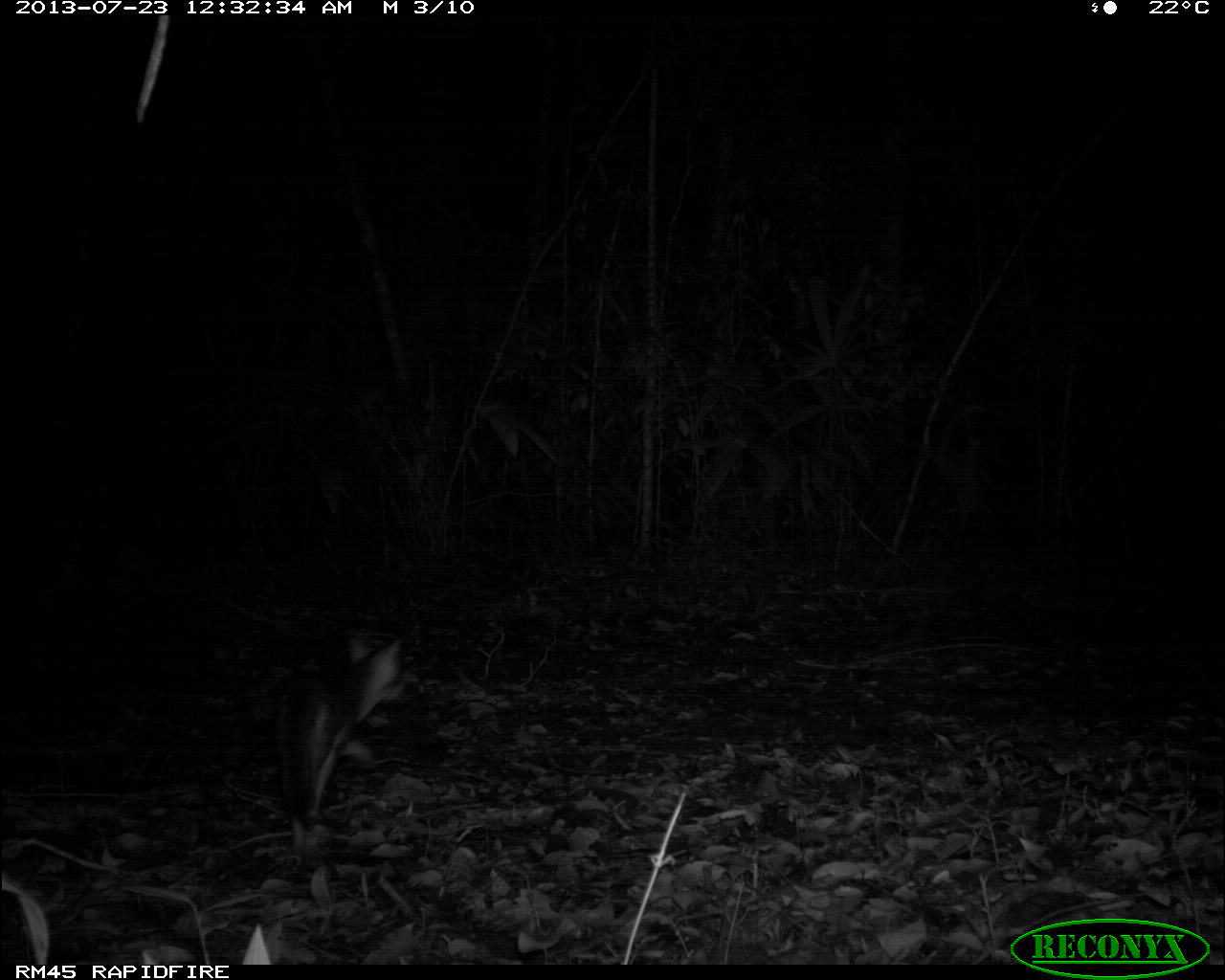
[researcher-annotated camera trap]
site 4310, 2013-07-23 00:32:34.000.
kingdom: Animalia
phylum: Chordata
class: Mammalia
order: Carnivora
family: Canidae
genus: Urocyon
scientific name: Urocyon cinereoargenteus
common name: gray fox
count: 1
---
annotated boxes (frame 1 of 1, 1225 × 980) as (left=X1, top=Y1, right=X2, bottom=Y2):
urocyon cinereoargenteus: (left=270, top=629, right=405, bottom=854)